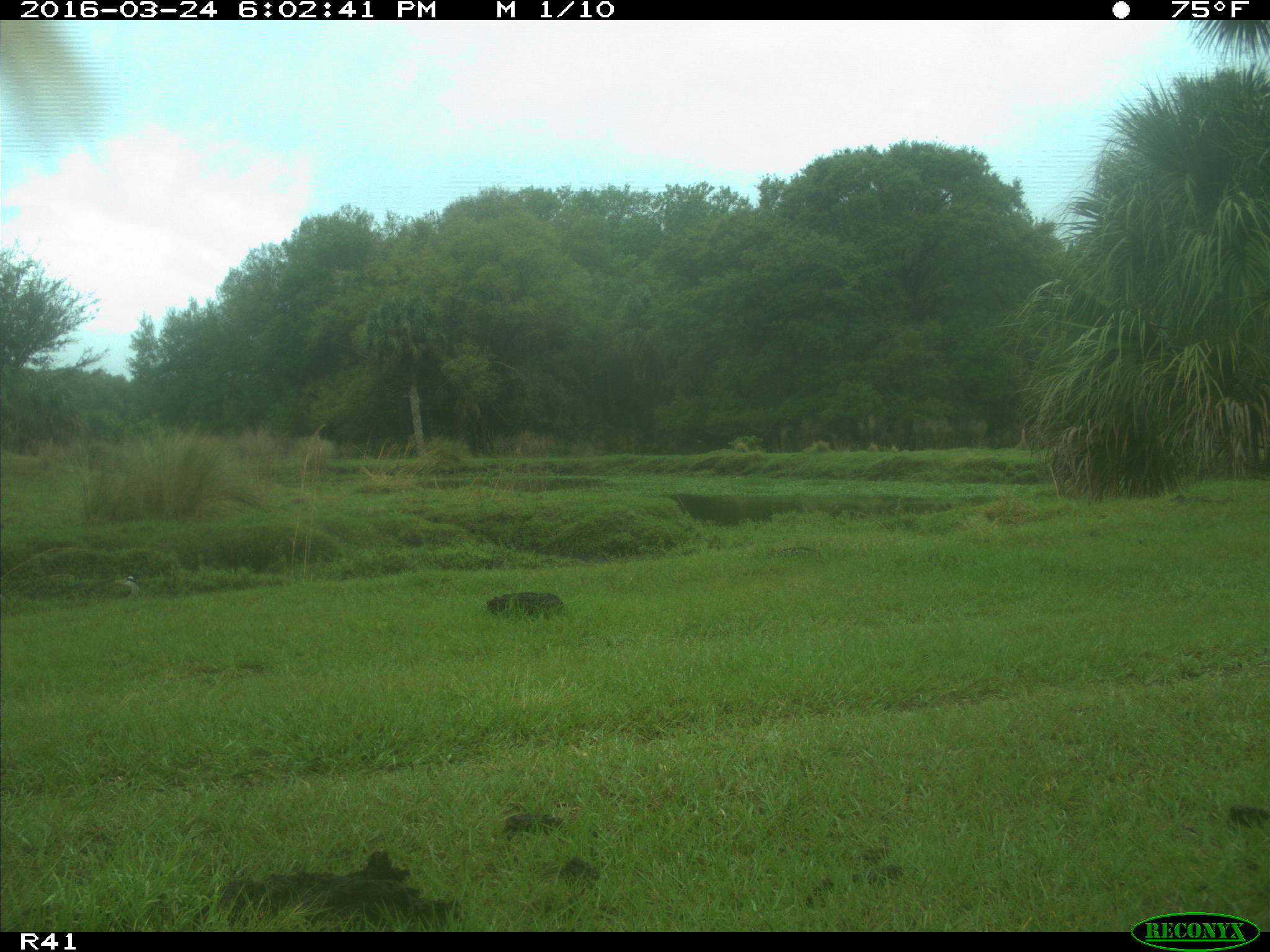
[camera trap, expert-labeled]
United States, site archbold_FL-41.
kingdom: Animalia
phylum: Chordata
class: Mammalia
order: Artiodactyla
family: Bovidae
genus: Bos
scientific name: Bos taurus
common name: domestic cow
Bos taurus (domestic cow).